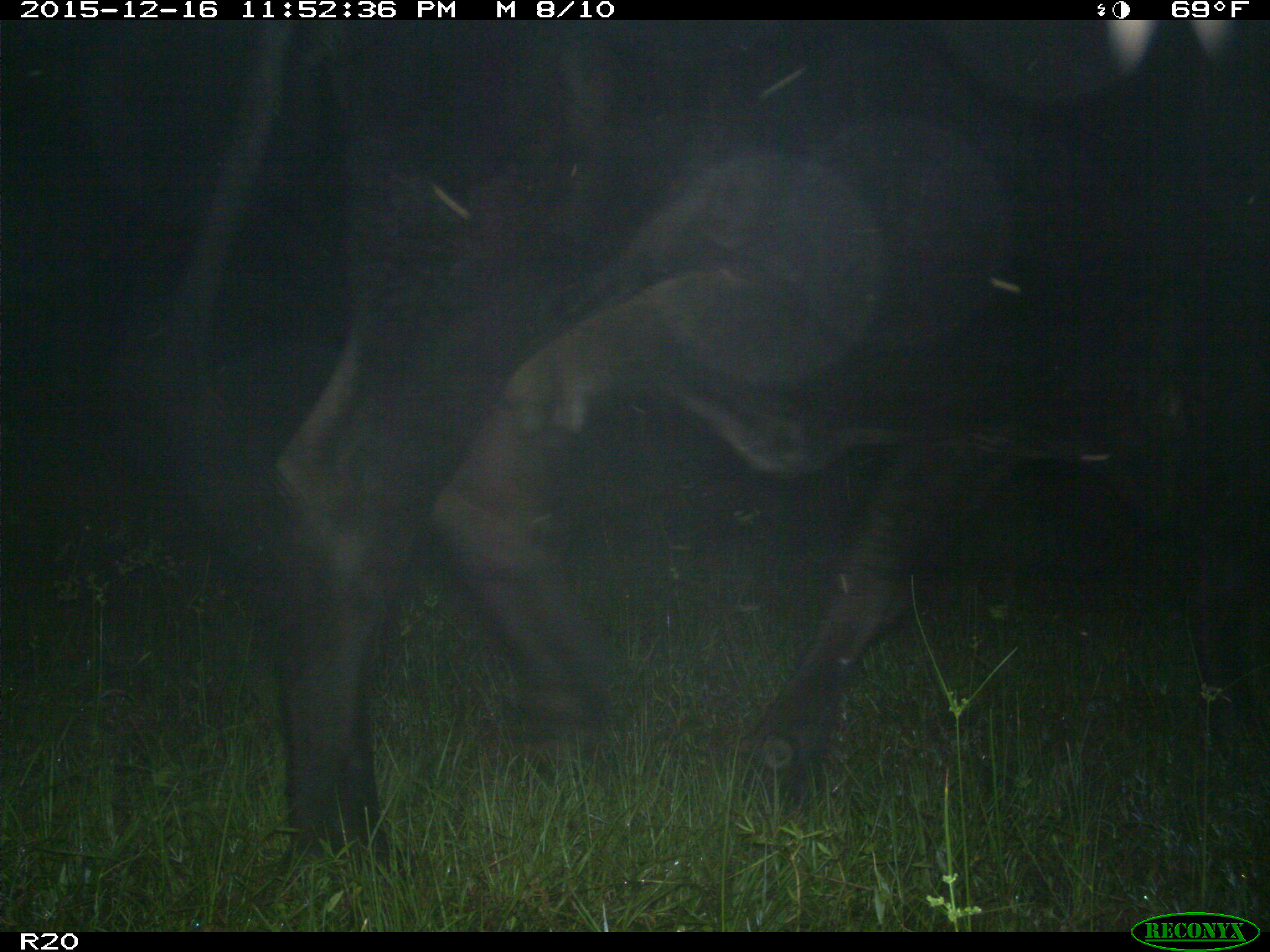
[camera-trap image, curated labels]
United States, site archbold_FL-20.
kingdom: Animalia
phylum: Chordata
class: Mammalia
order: Artiodactyla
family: Bovidae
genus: Bos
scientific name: Bos taurus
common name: domestic cow